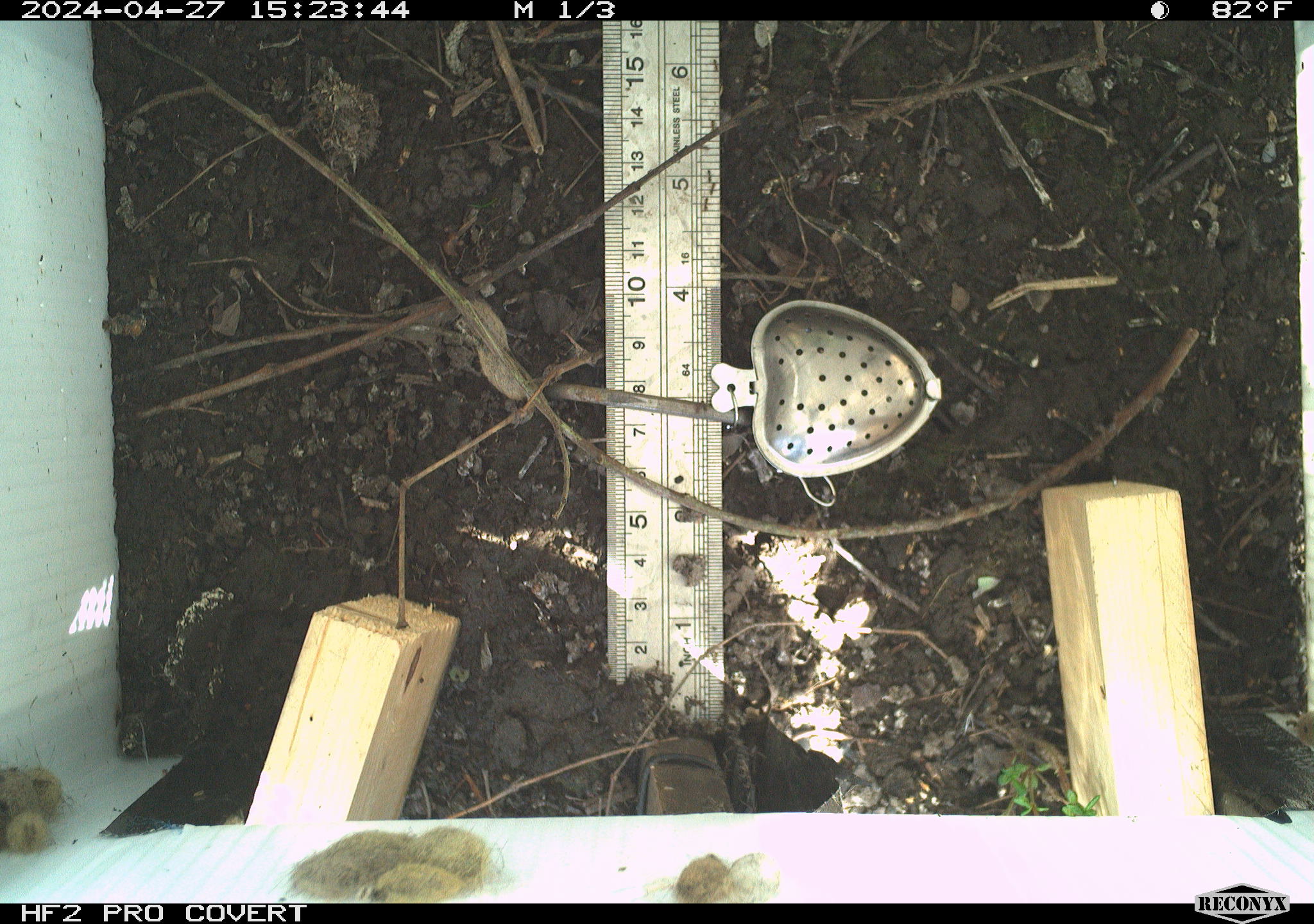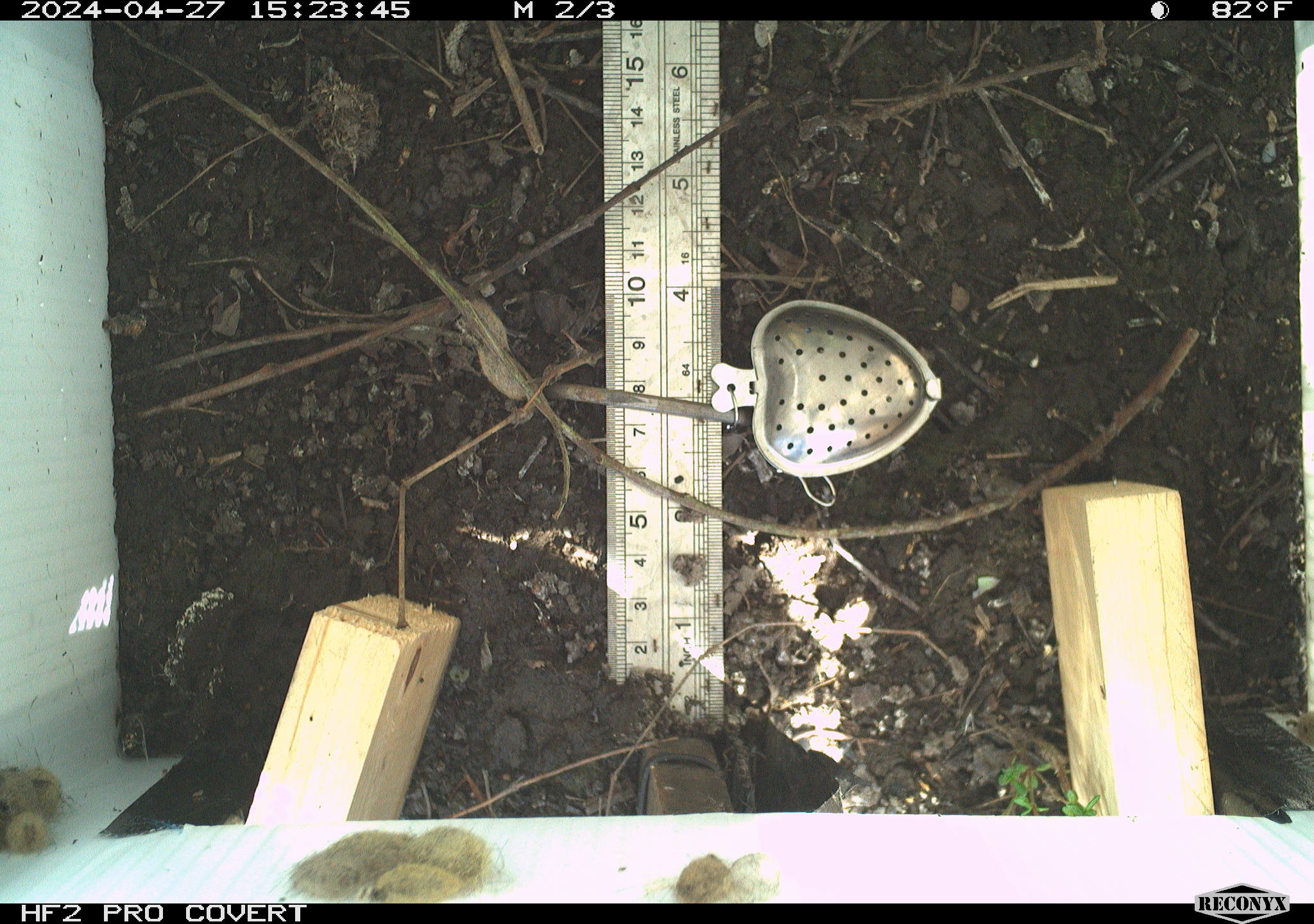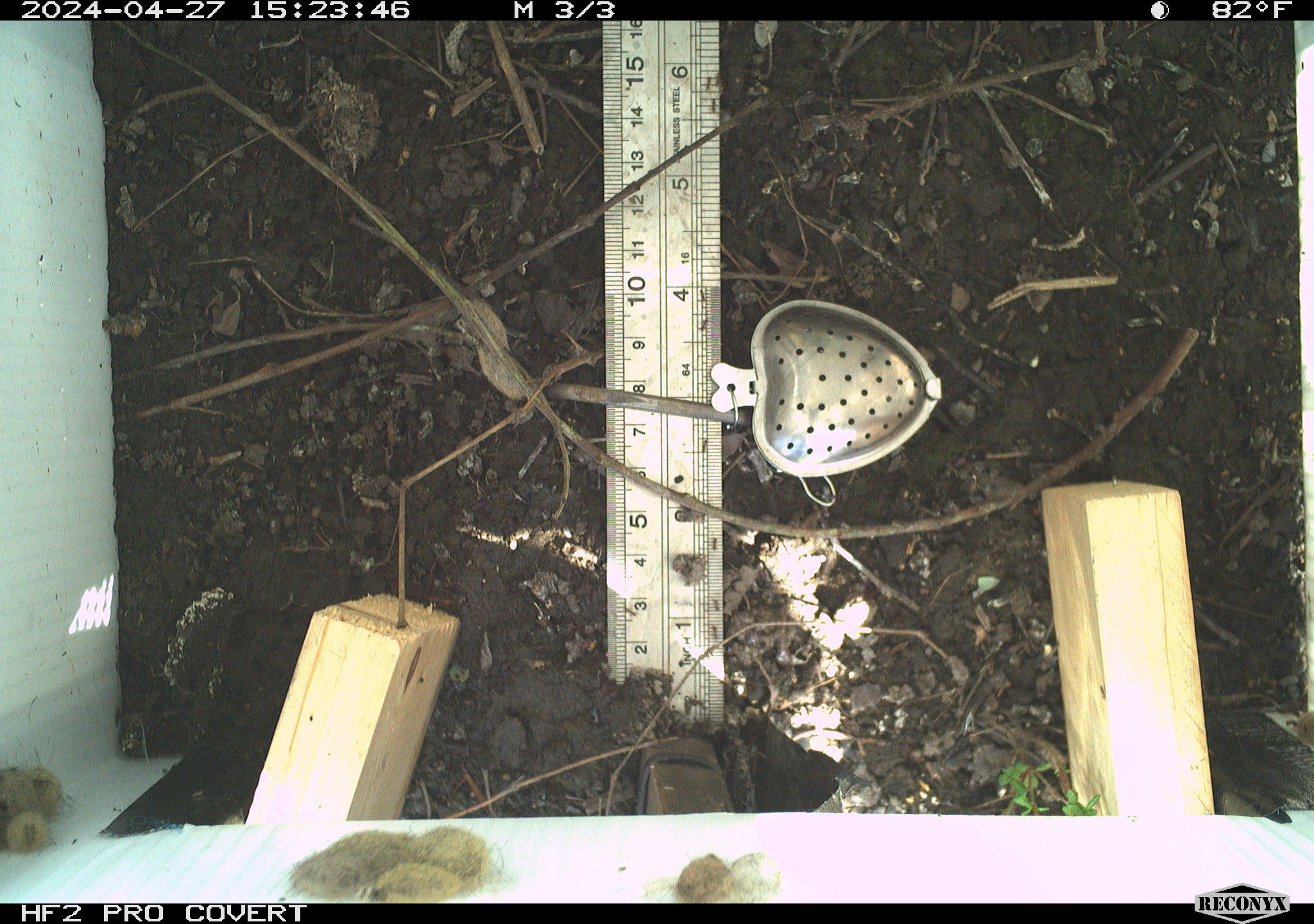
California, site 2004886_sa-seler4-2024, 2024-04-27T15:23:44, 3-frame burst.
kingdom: Animalia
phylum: Arthropoda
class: Insecta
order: Lepidoptera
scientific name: Lepidoptera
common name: butterflies and moths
Butterflies and moths (Lepidoptera).